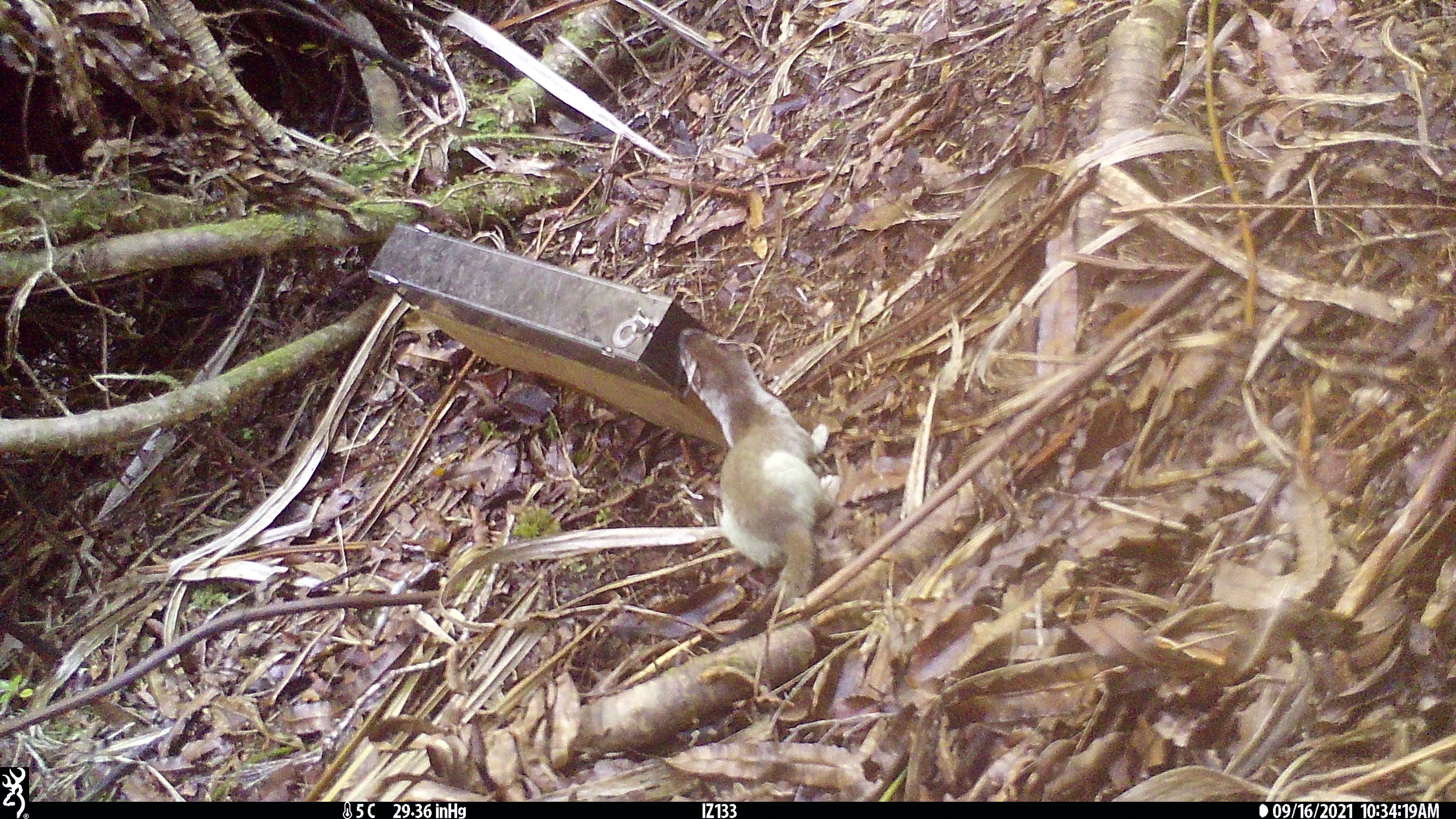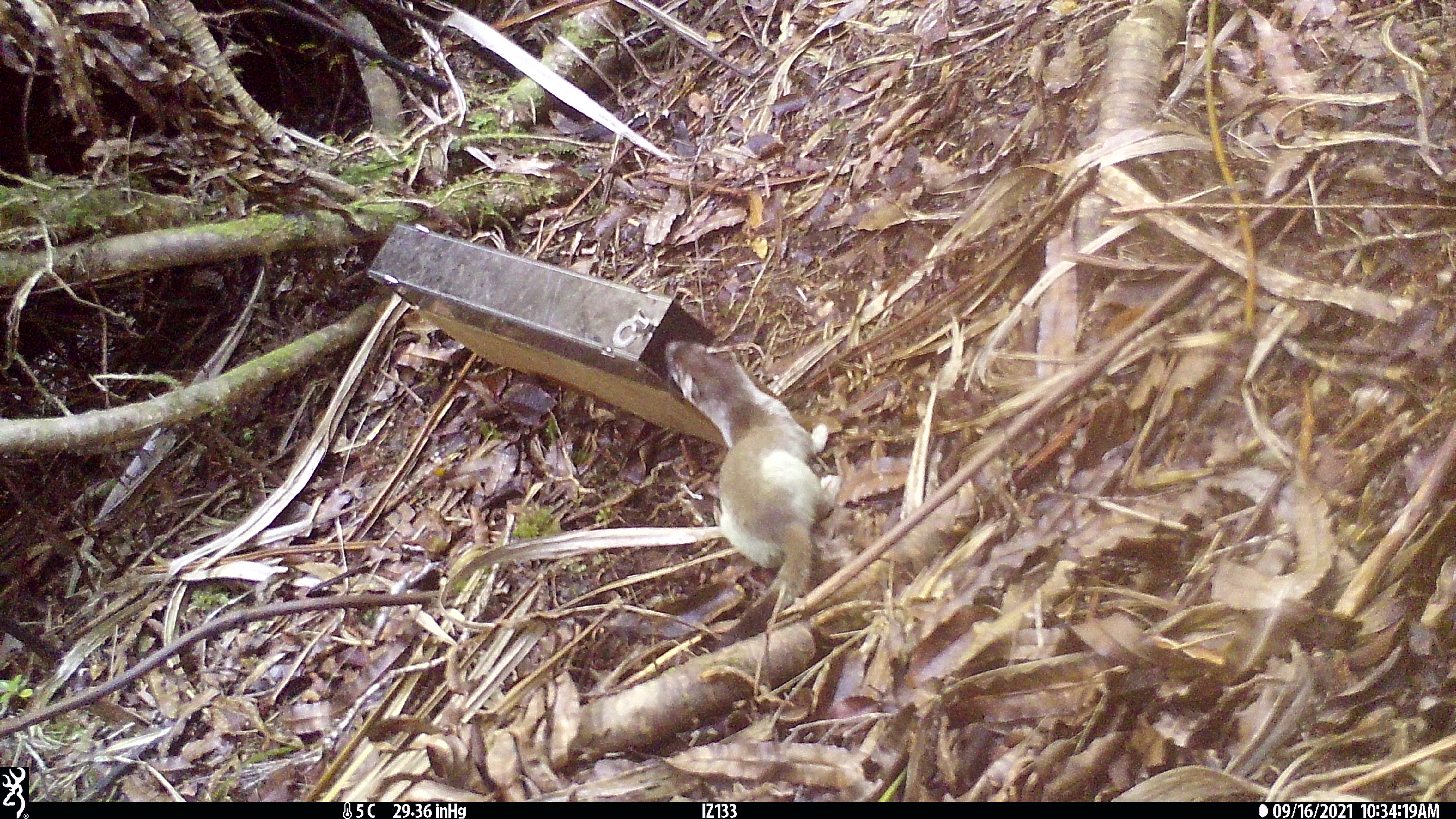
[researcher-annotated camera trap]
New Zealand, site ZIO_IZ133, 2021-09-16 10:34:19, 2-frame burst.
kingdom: Animalia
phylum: Chordata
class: Mammalia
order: Carnivora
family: Mustelidae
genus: Mustela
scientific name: Mustela erminea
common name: stoat